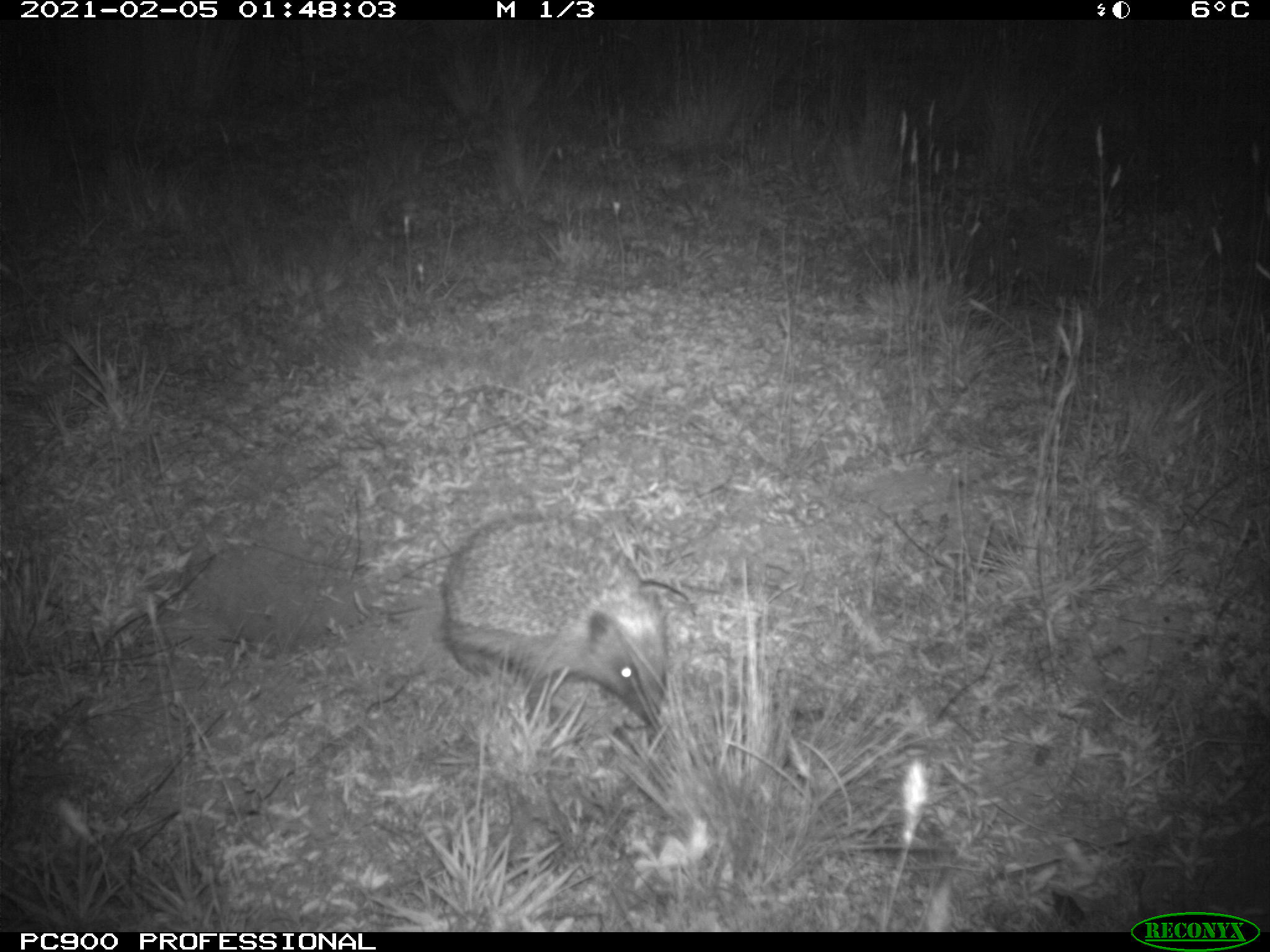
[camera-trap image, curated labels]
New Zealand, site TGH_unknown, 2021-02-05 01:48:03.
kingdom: Animalia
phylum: Chordata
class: Mammalia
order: Eulipotyphla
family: Erinaceidae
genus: Erinaceus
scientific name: Erinaceus europaeus europaeus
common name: european hedgehog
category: hedgehog